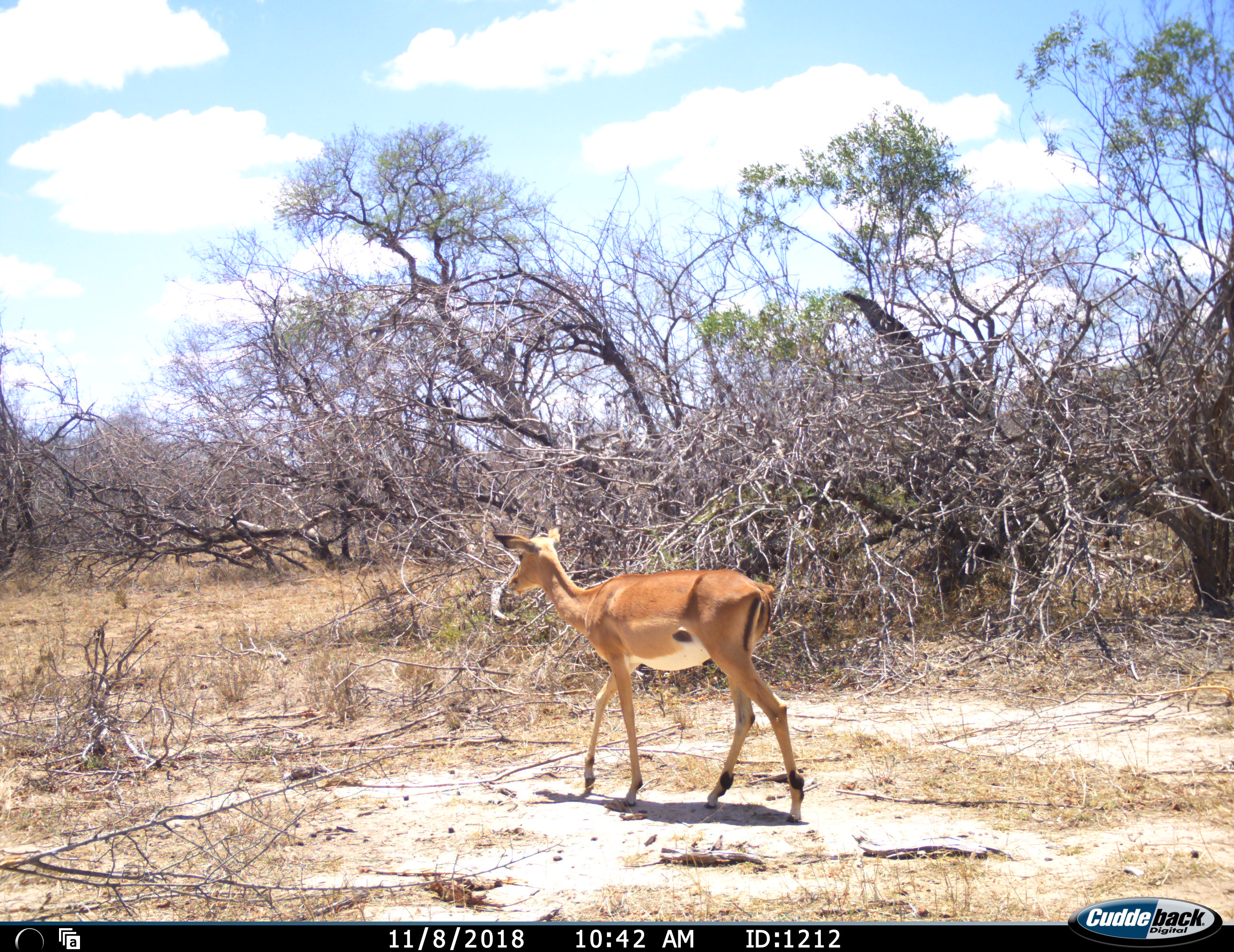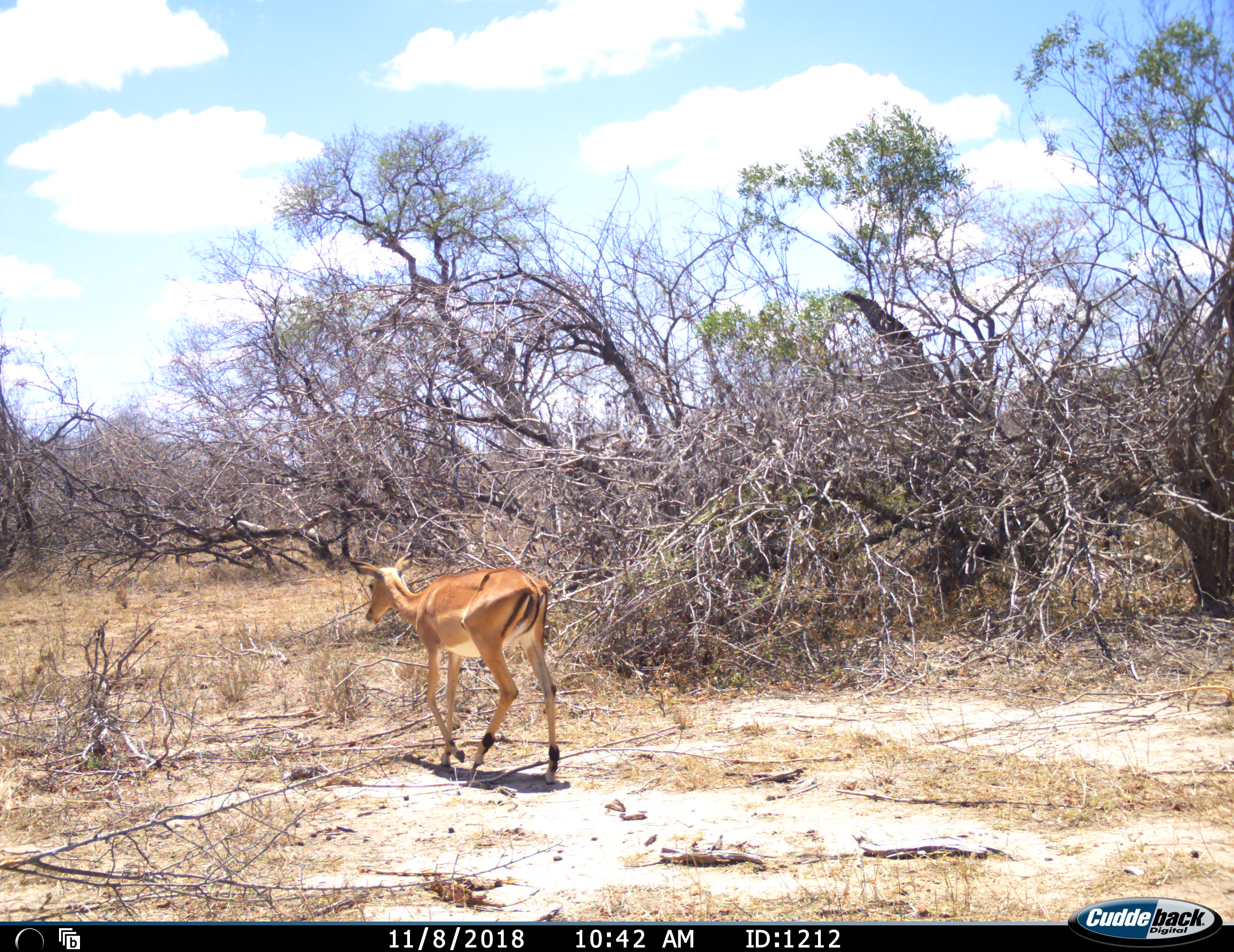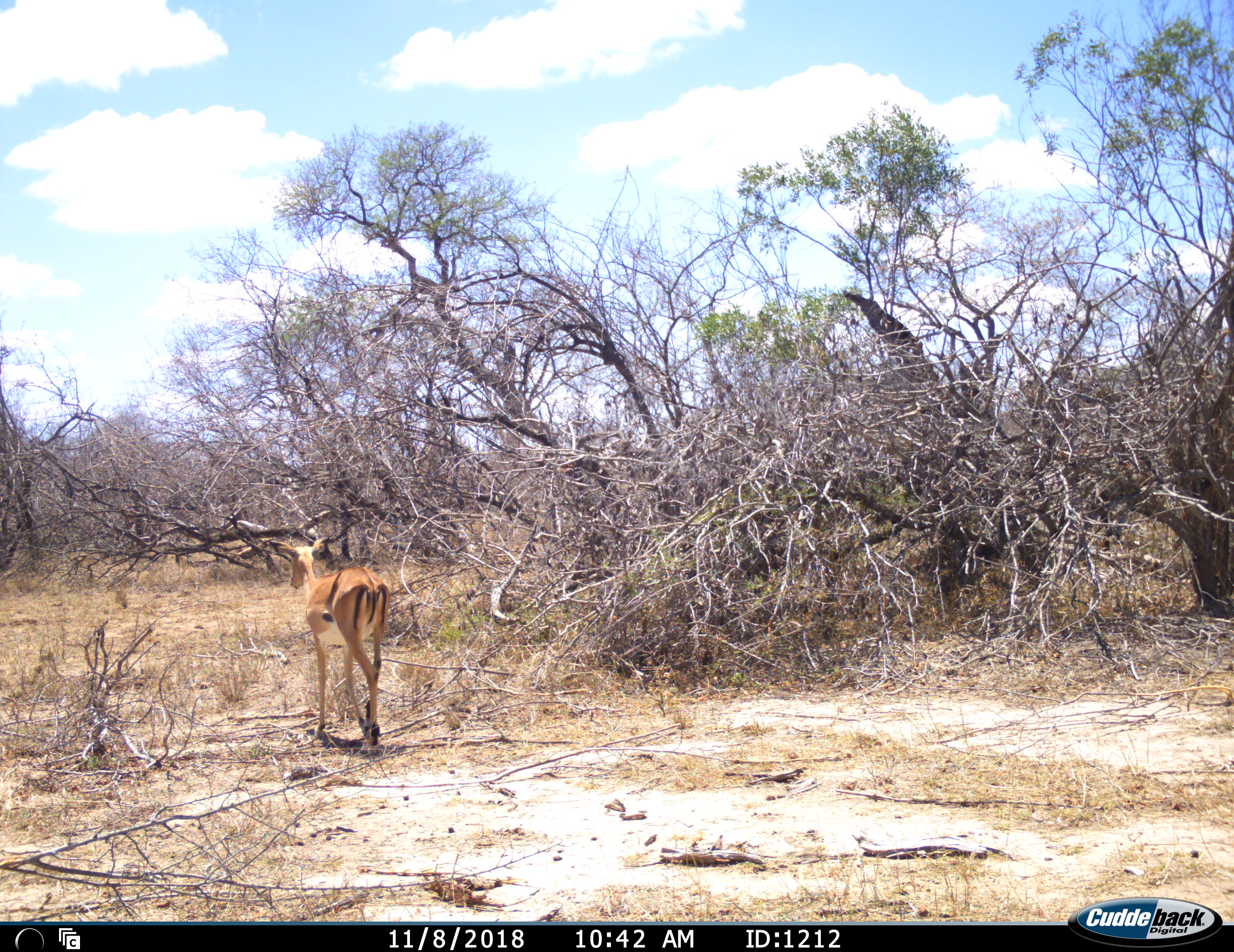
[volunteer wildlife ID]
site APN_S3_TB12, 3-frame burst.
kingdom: Animalia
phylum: Chordata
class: Mammalia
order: Artiodactyla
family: Bovidae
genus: Aepyceros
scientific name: Aepyceros melampus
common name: impala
Impala (Aepyceros melampus), count 1. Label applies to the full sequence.